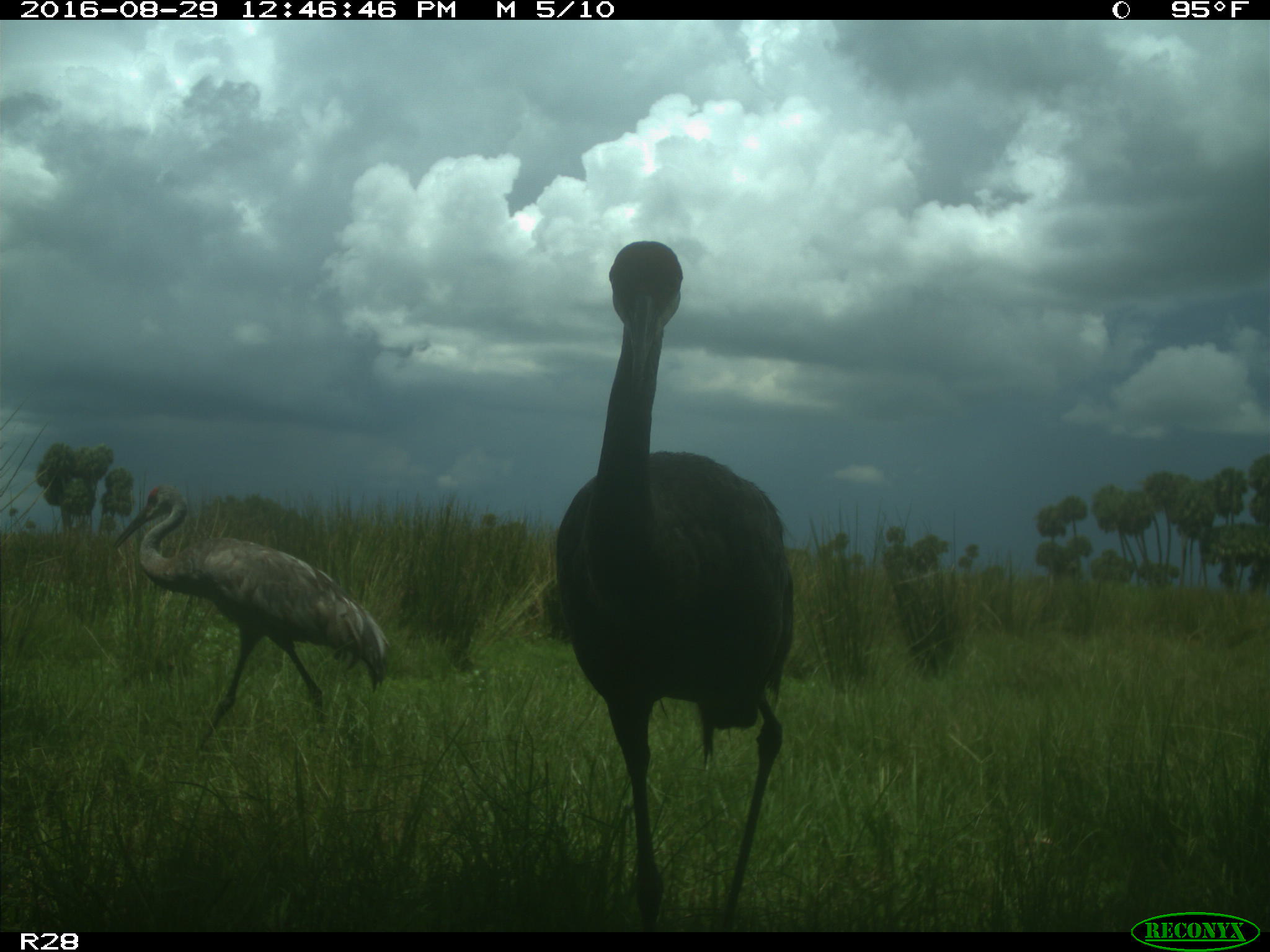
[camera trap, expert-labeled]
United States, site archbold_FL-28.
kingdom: Animalia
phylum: Chordata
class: Aves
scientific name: Aves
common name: birds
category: unidentified bird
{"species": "unidentified bird (birds) (Aves)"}